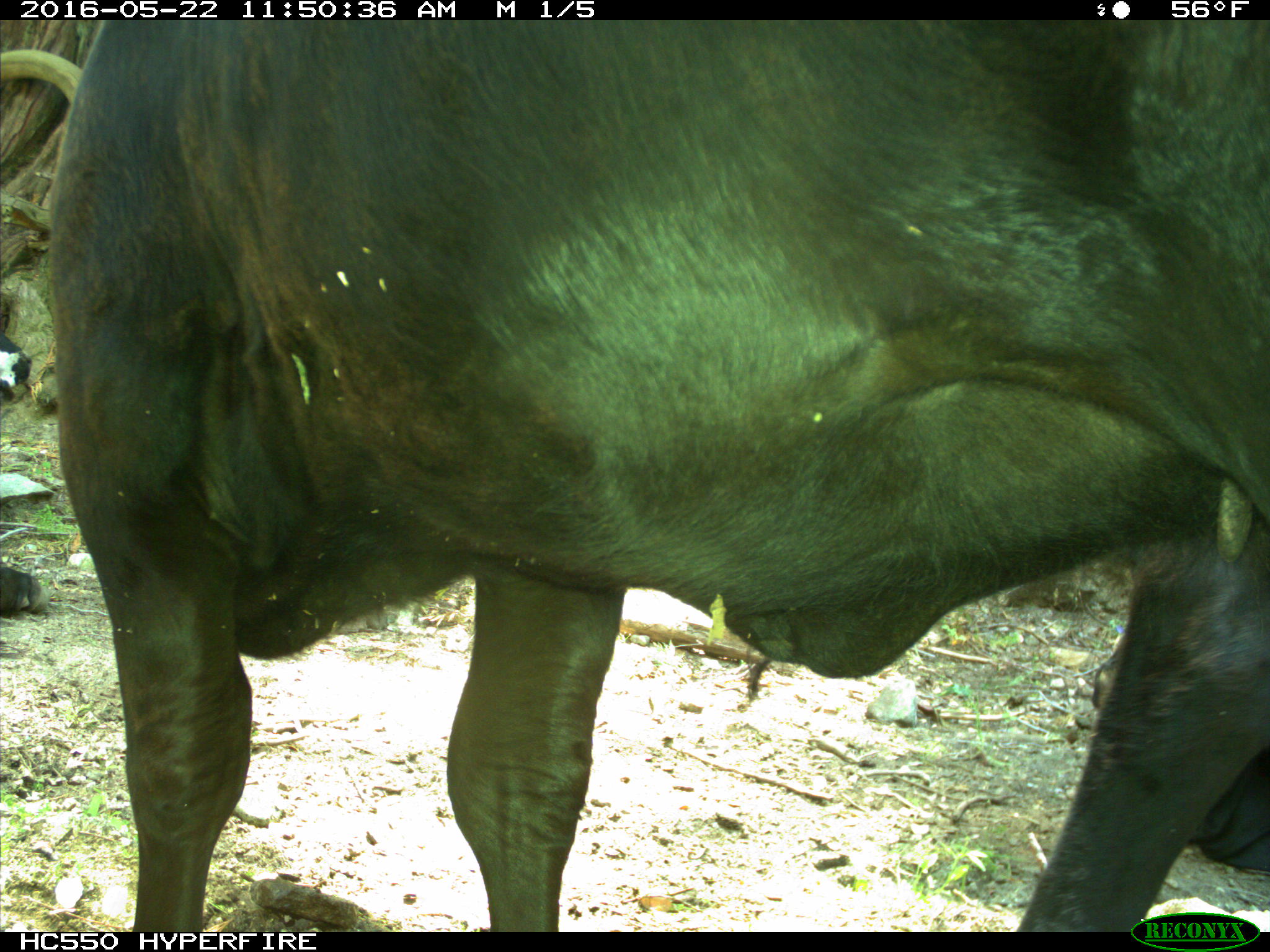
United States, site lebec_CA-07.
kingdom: Animalia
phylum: Chordata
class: Mammalia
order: Artiodactyla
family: Bovidae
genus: Bos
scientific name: Bos taurus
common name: domestic cow